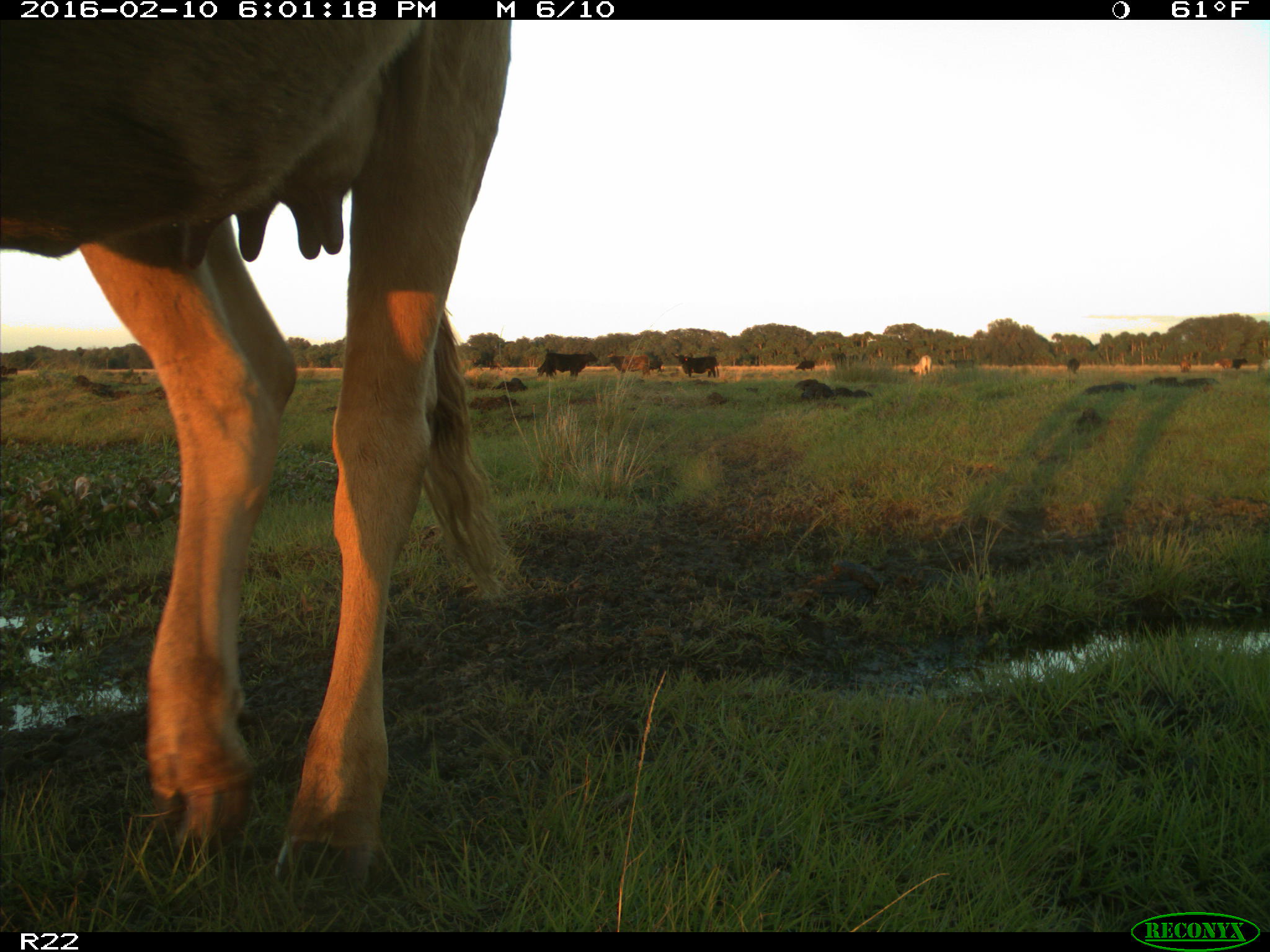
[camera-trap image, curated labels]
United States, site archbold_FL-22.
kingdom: Animalia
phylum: Chordata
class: Mammalia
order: Artiodactyla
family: Bovidae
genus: Bos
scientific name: Bos taurus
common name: domestic cow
Bos taurus (domestic cow).